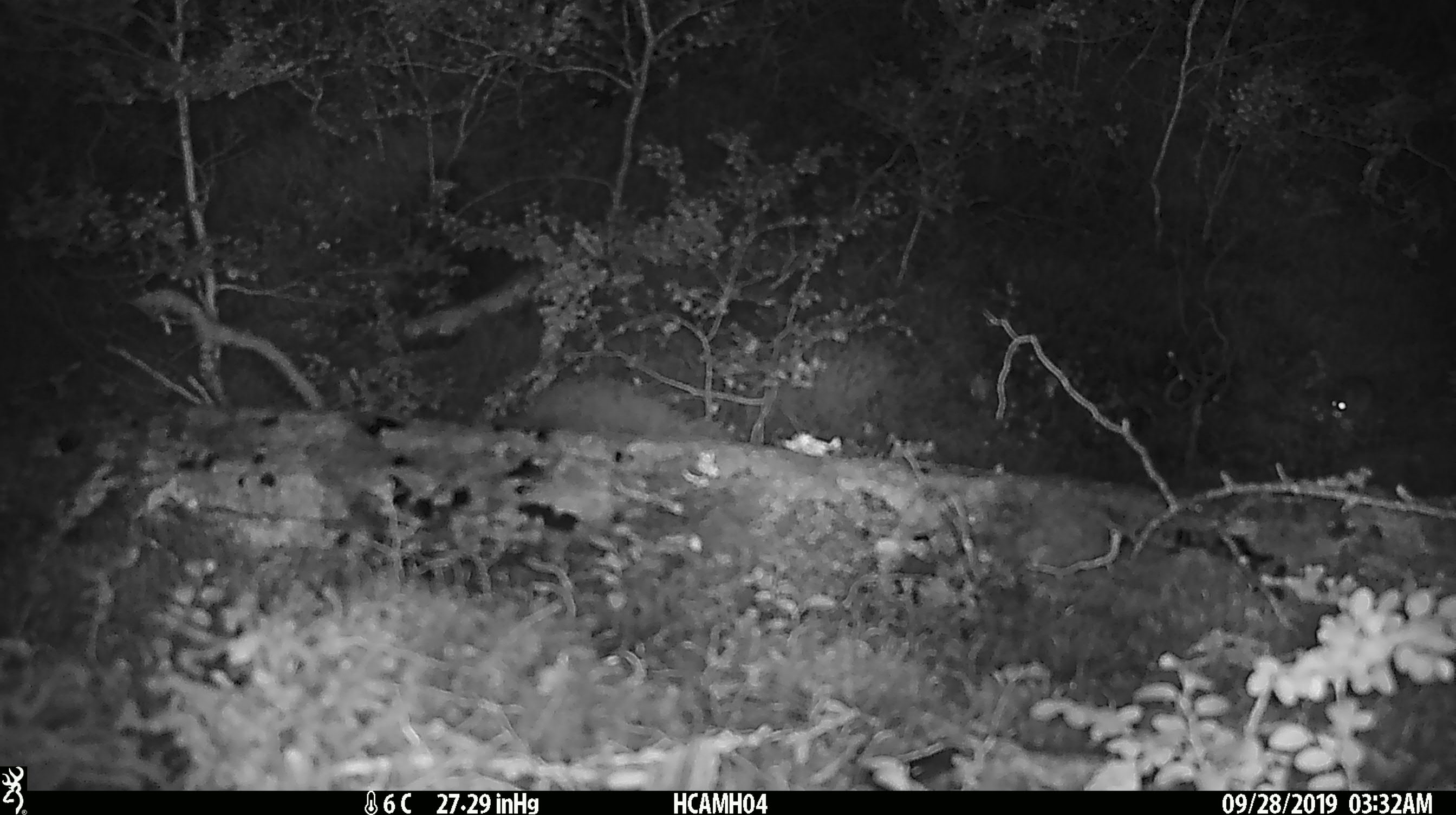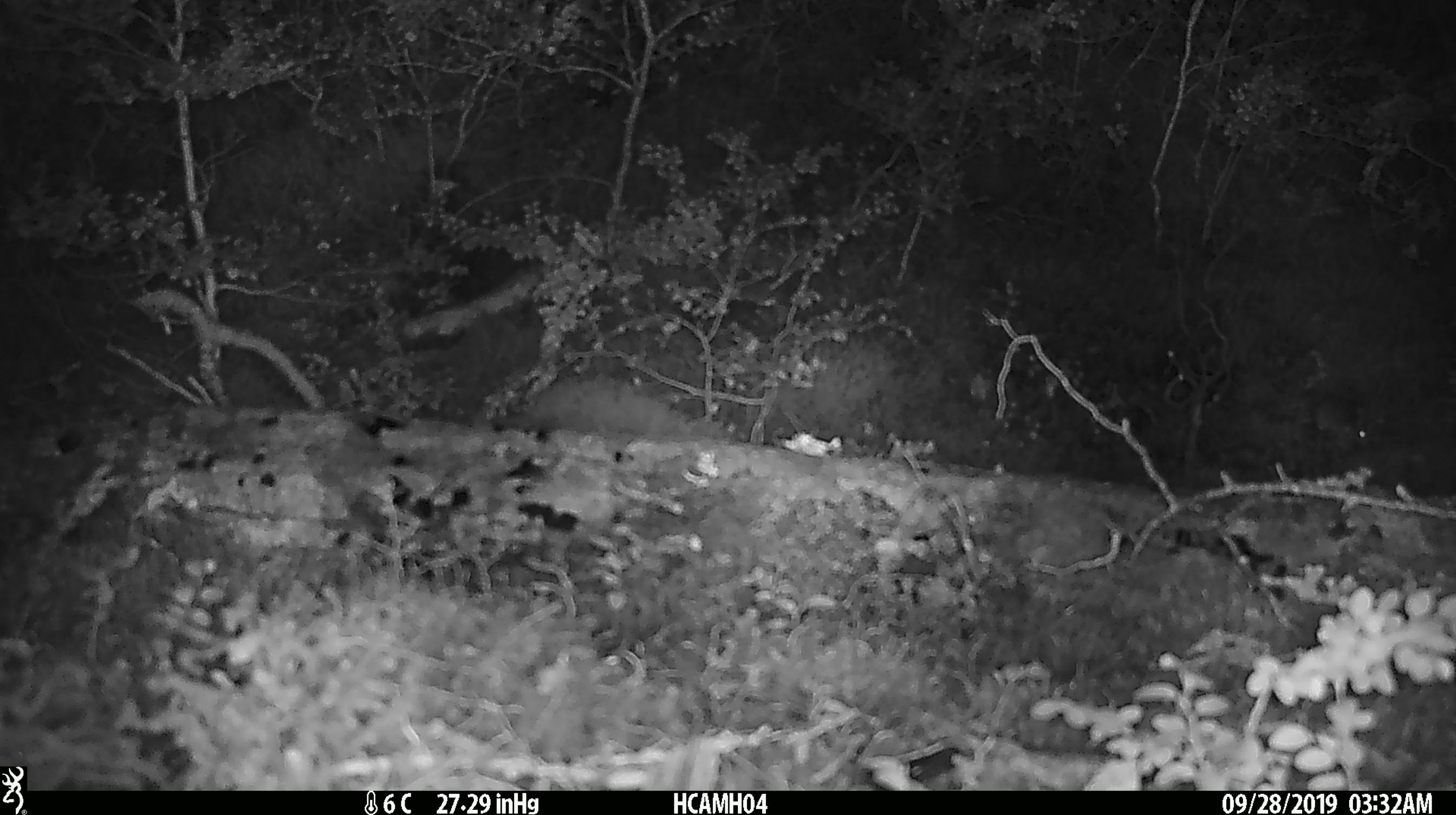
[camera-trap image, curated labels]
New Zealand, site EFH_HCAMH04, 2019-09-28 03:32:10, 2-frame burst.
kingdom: Animalia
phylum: Chordata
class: Mammalia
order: Rodentia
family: Muridae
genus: Mus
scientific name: Mus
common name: mouse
Mouse (Mus).